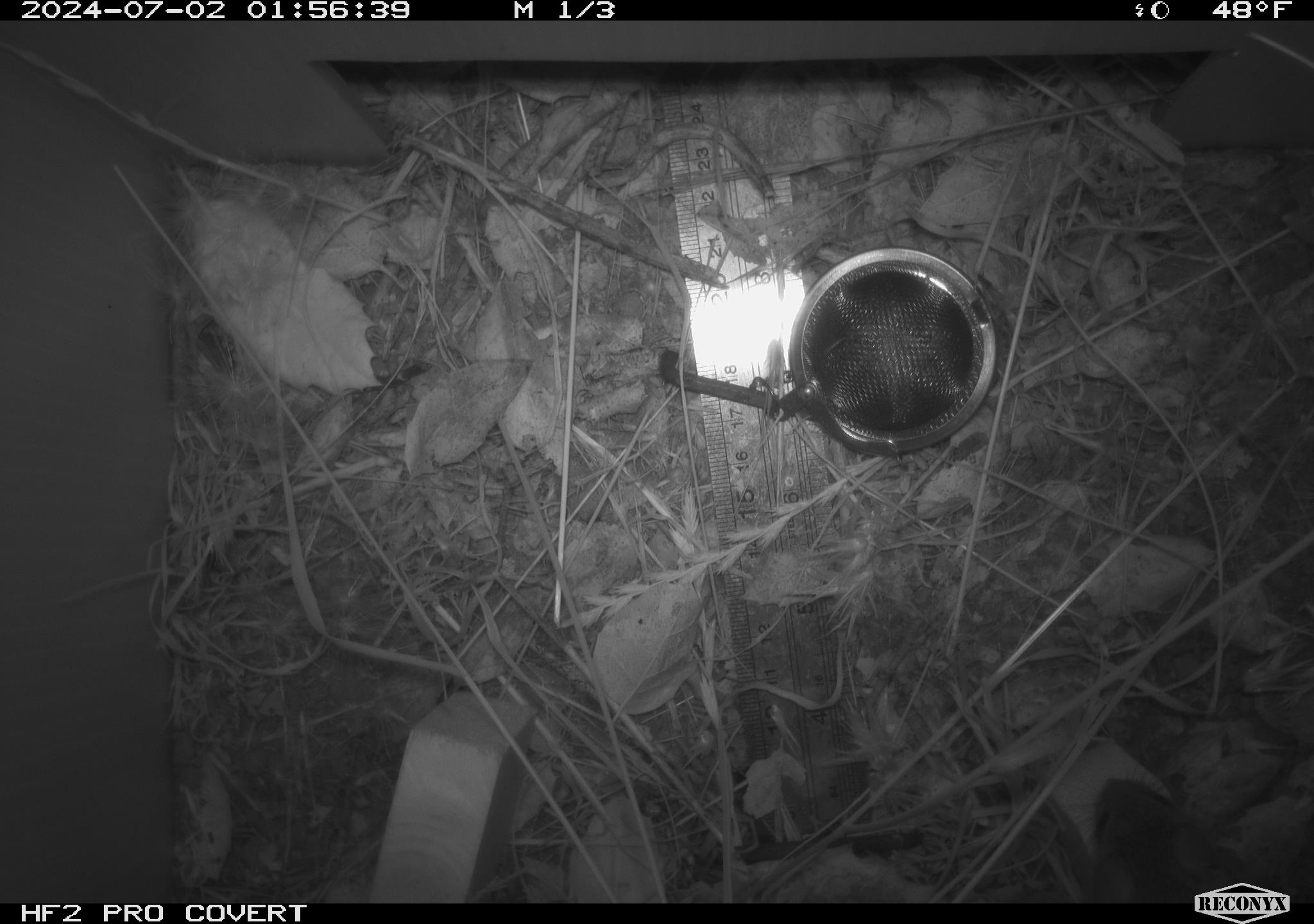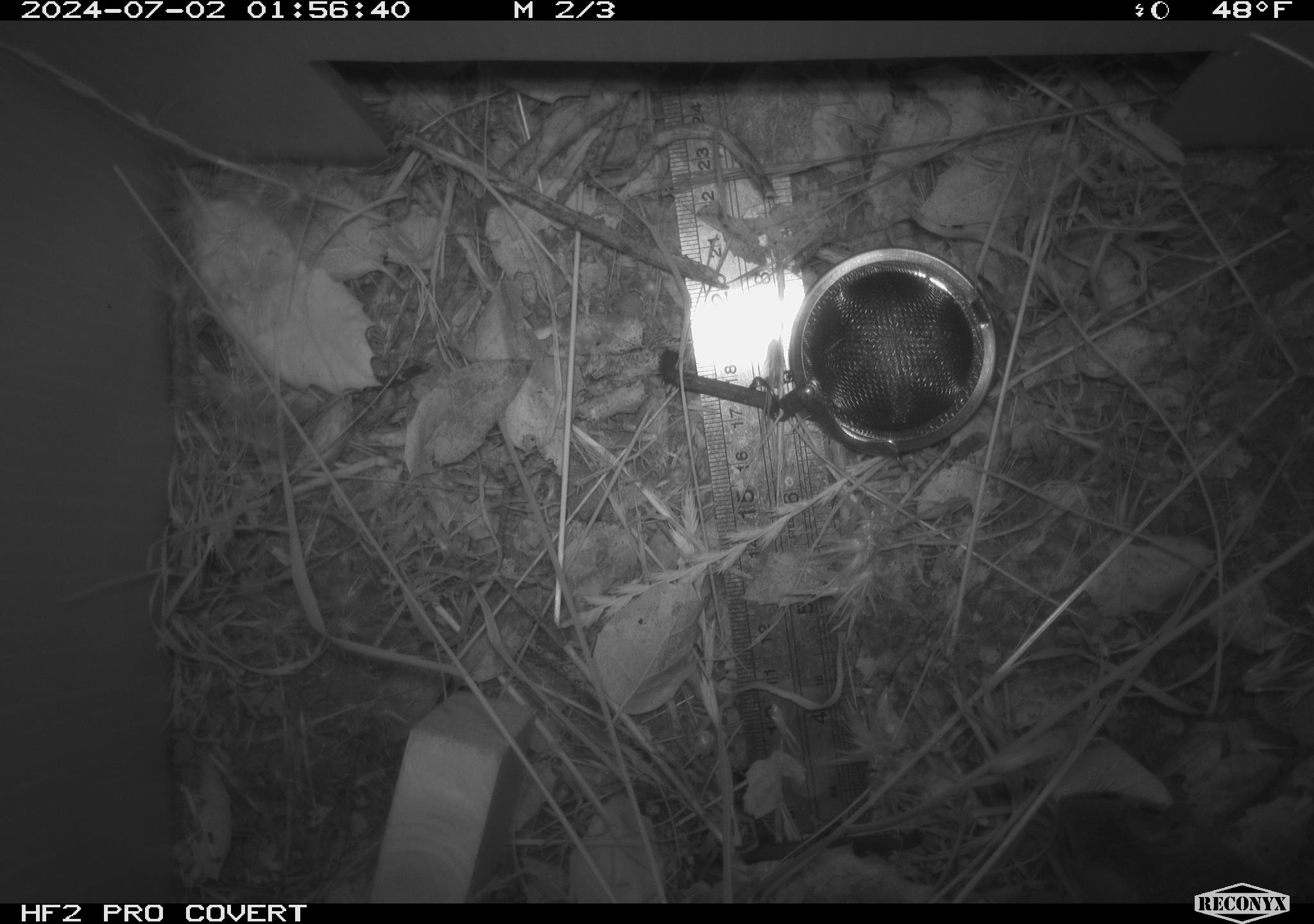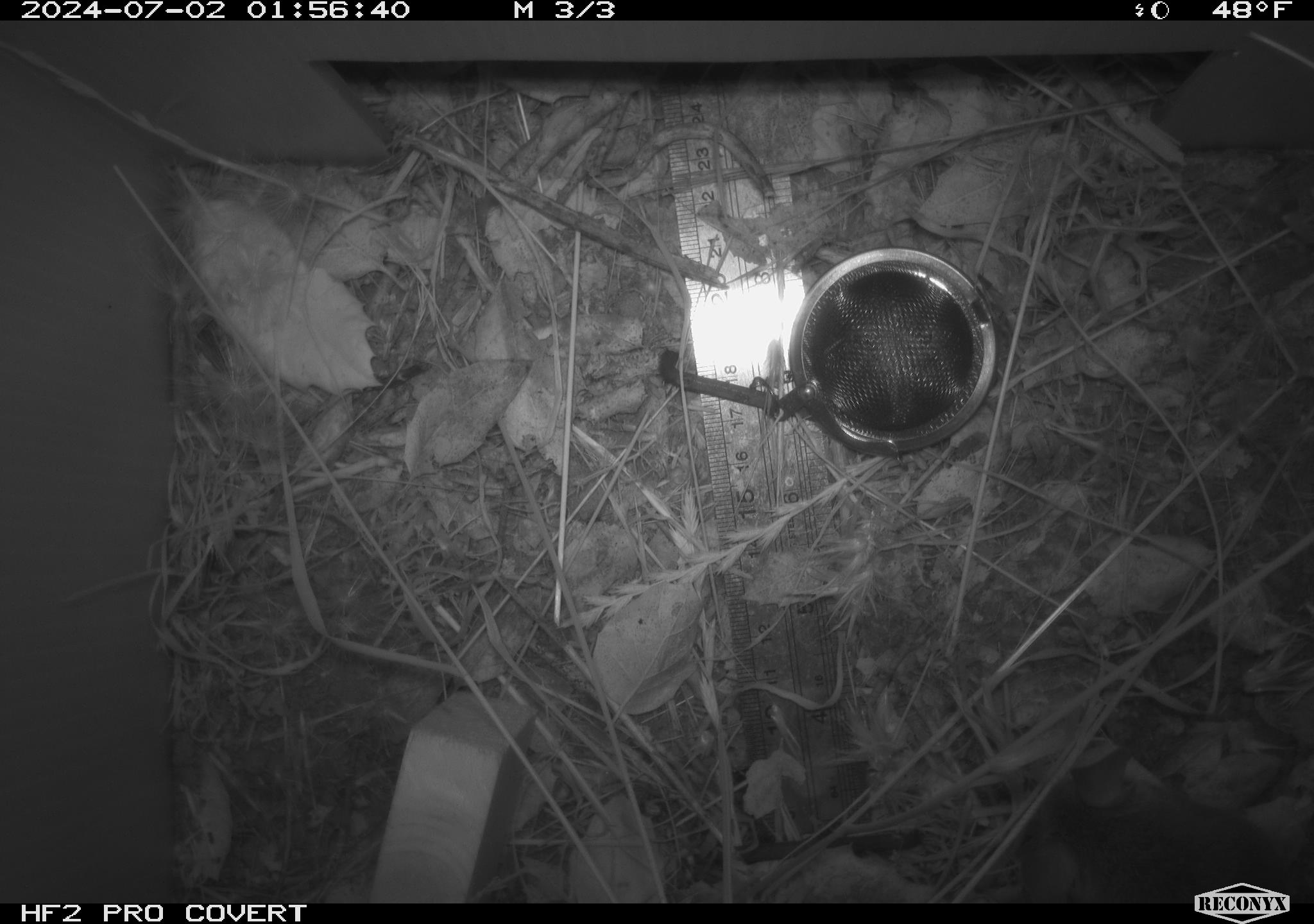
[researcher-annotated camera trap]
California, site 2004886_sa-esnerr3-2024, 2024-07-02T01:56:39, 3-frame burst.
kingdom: Animalia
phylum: Chordata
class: Mammalia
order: Rodentia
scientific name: Rodentia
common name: rodent